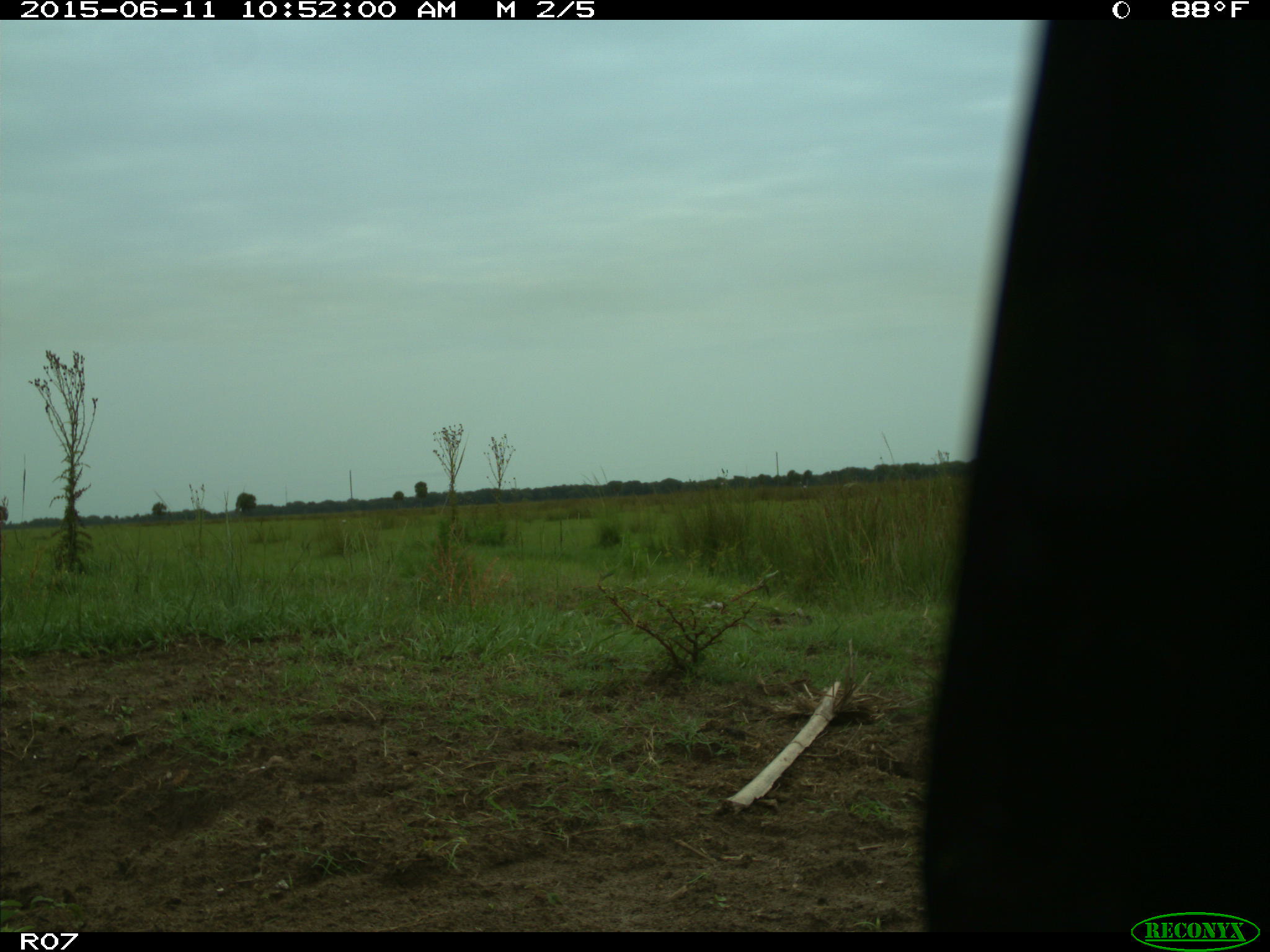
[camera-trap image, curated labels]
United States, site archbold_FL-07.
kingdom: Animalia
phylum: Chordata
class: Mammalia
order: Artiodactyla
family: Bovidae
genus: Bos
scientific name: Bos taurus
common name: domestic cow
Bos taurus (domestic cow).